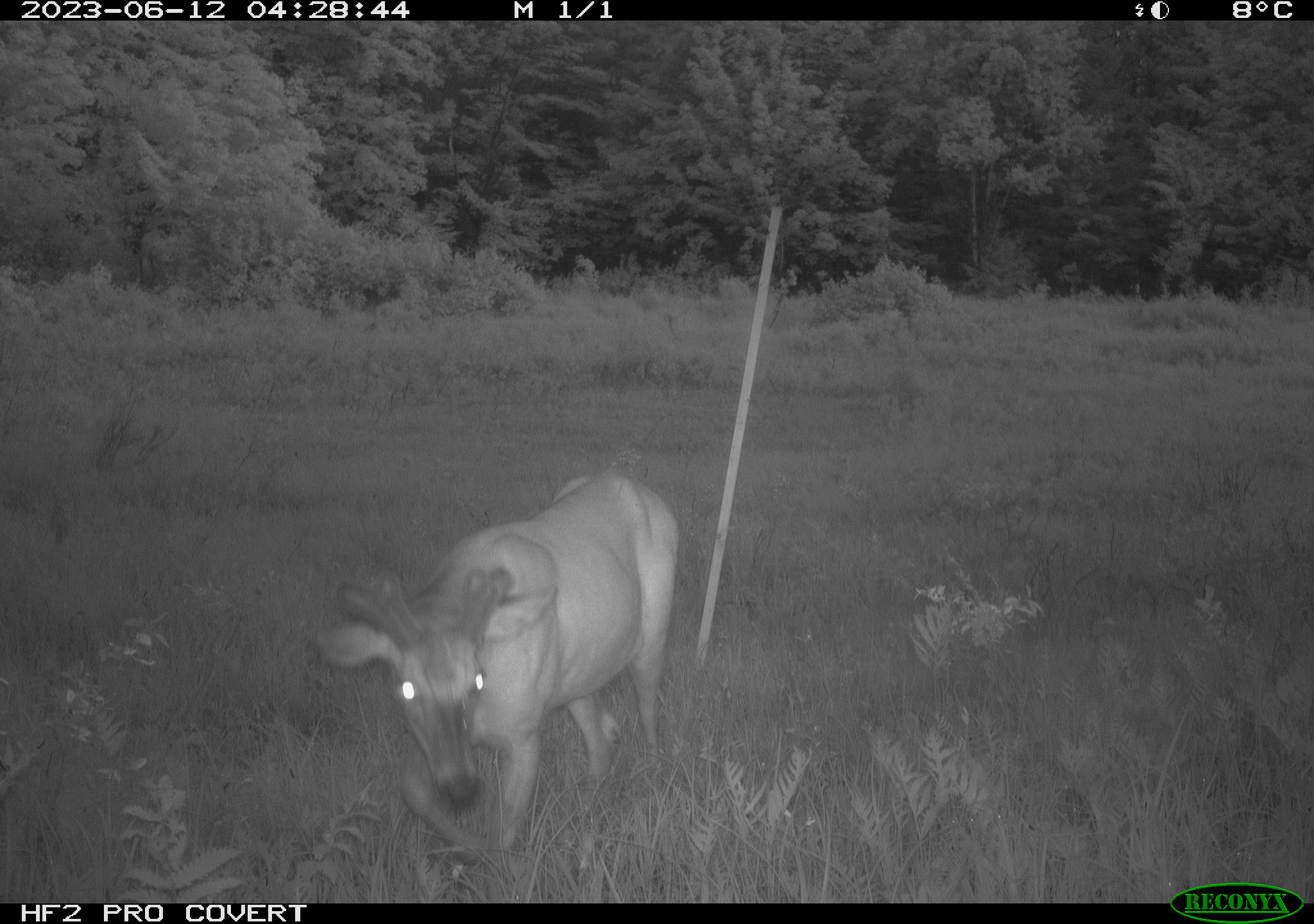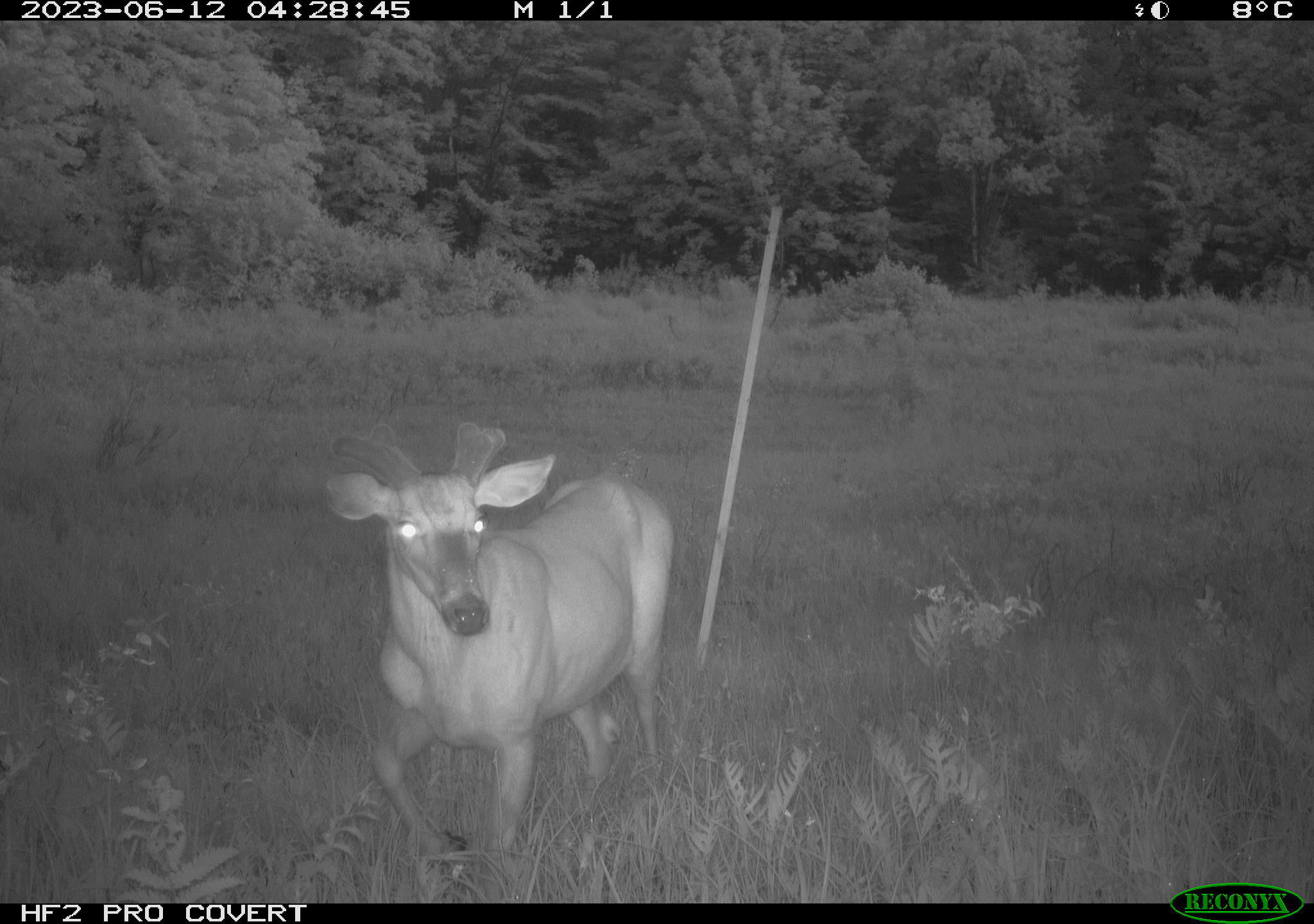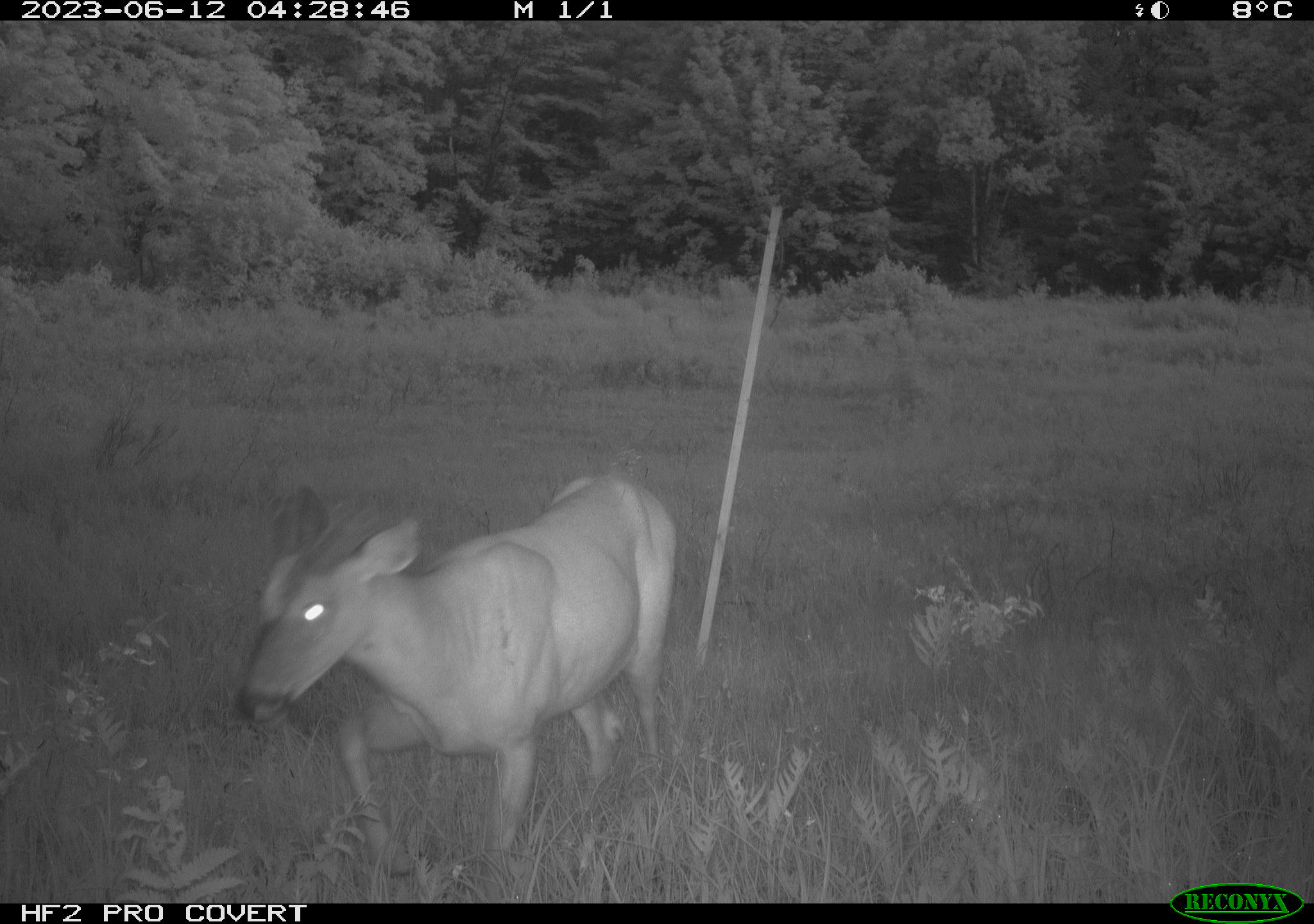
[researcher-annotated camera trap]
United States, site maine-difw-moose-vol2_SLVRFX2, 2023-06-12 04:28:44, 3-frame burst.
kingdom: Animalia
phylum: Chordata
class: Mammalia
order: Artiodactyla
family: Cervidae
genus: Odocoileus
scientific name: Odocoileus virginianus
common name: white-tailed deer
White-tailed deer (Odocoileus virginianus).